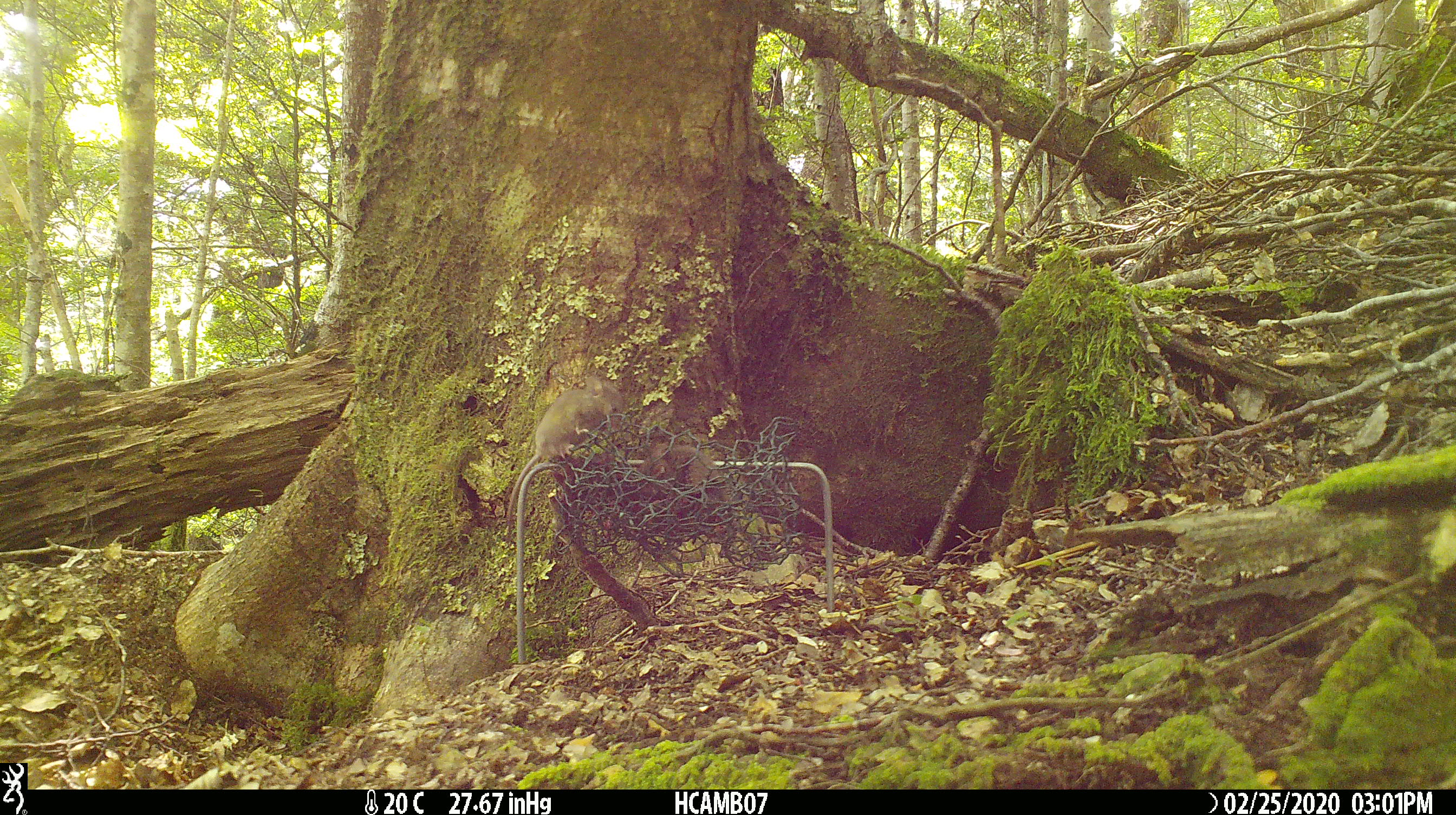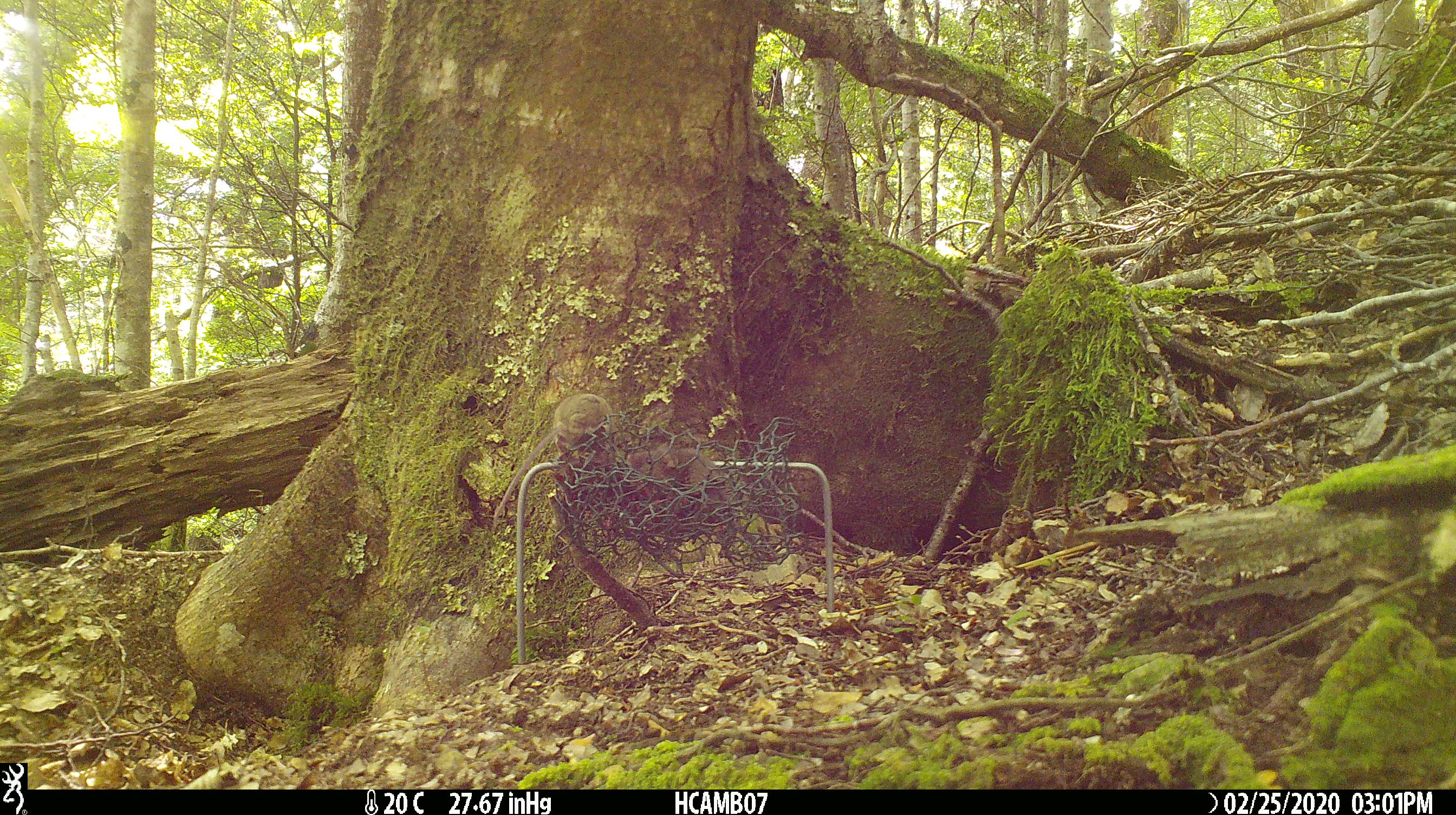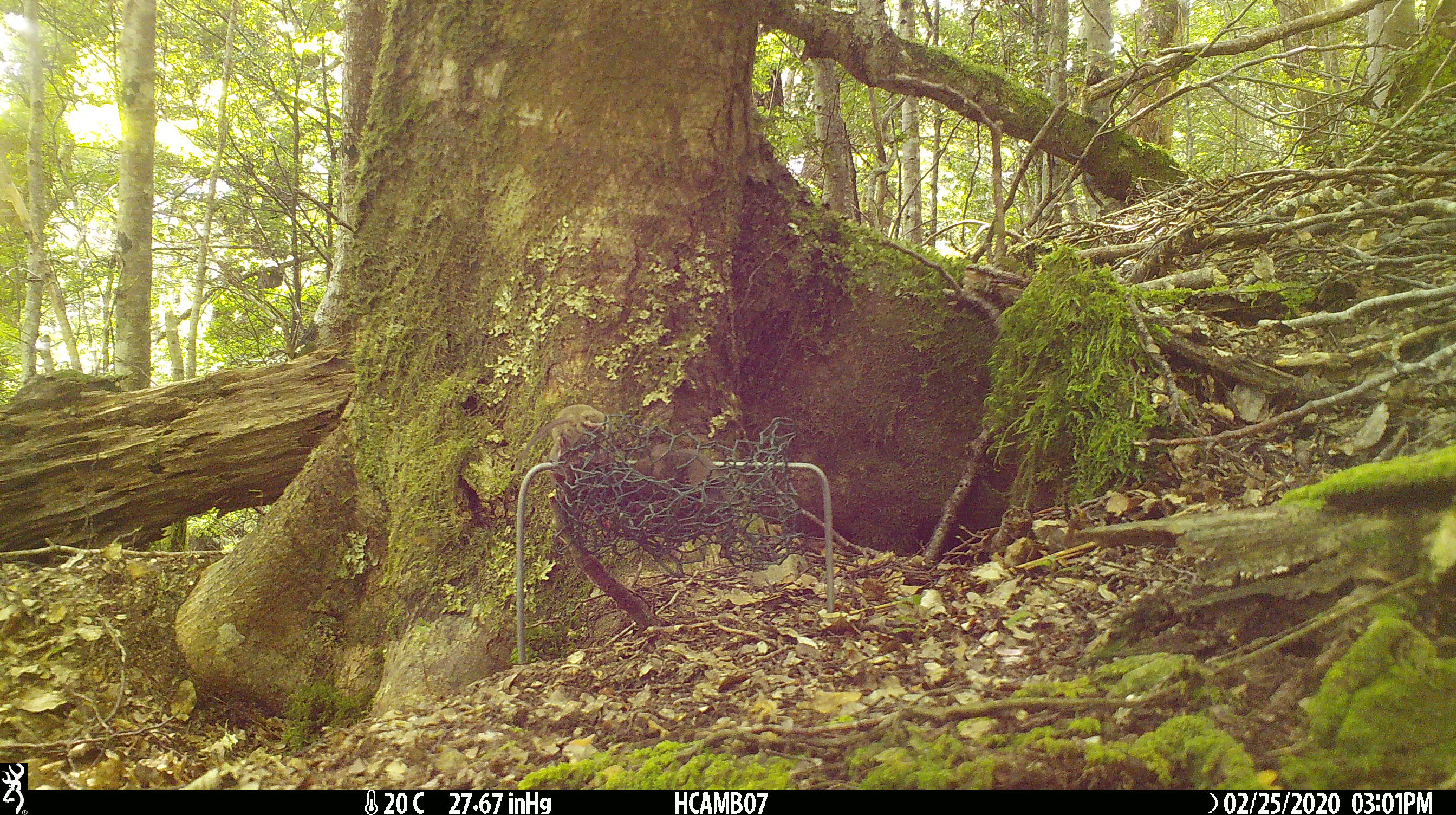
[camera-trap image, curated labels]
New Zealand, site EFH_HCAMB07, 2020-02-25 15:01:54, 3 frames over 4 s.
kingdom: Animalia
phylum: Chordata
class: Mammalia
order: Rodentia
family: Muridae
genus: Mus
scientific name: Mus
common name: mouse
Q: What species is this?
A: Mouse (Mus).